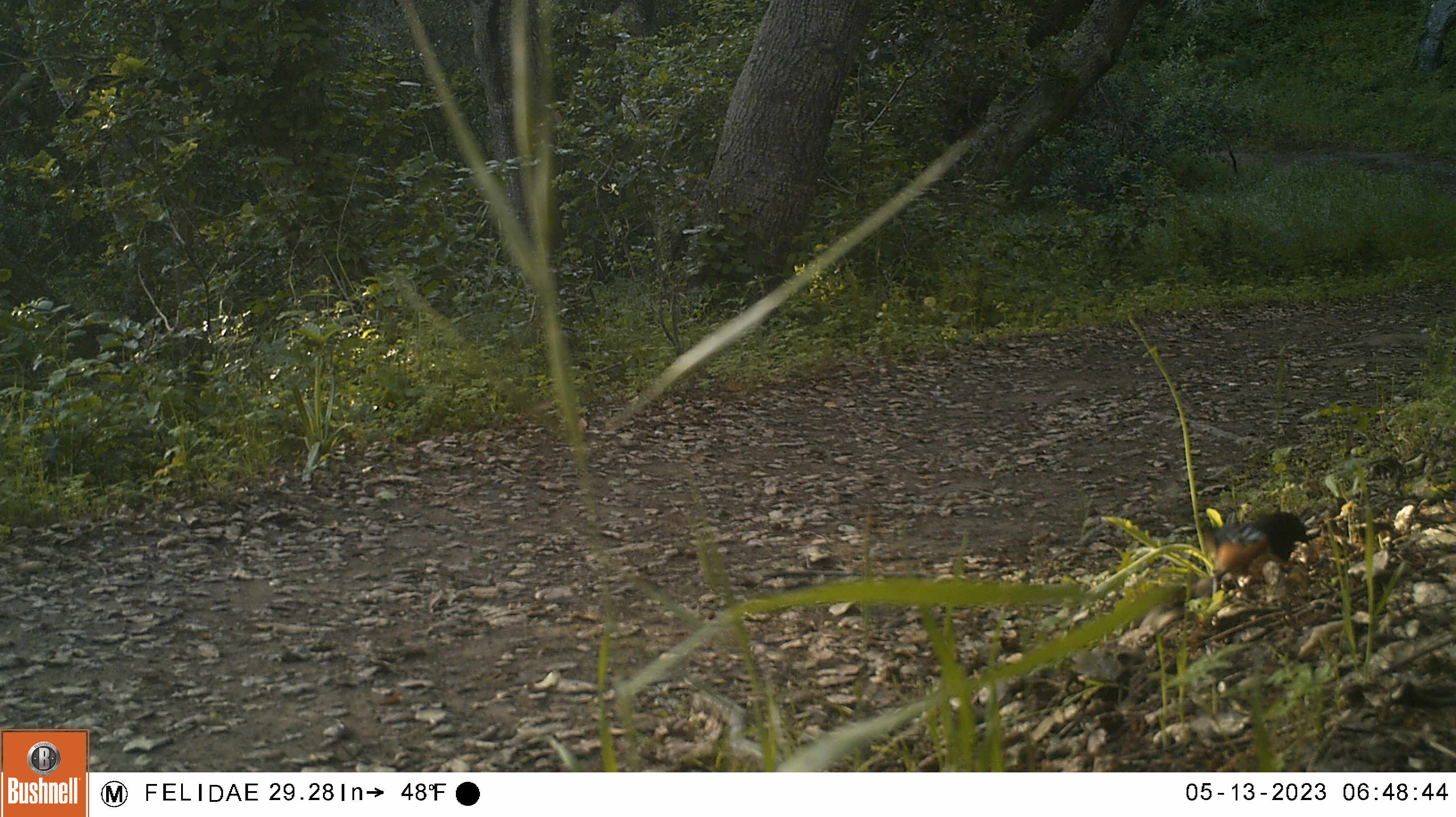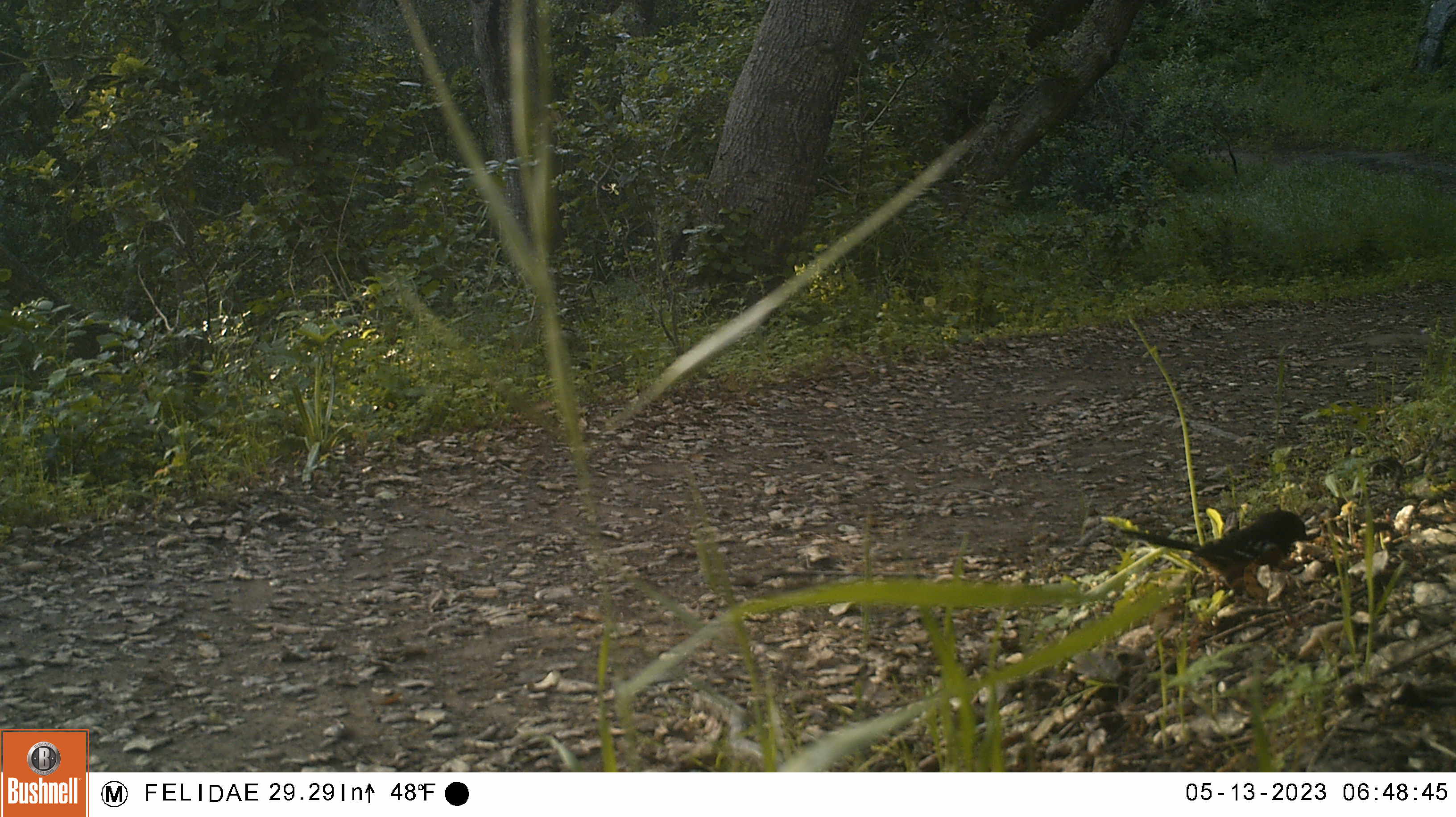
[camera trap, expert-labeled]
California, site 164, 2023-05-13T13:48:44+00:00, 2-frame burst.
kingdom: Animalia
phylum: Chordata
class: Aves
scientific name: Aves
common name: bird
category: unknown bird